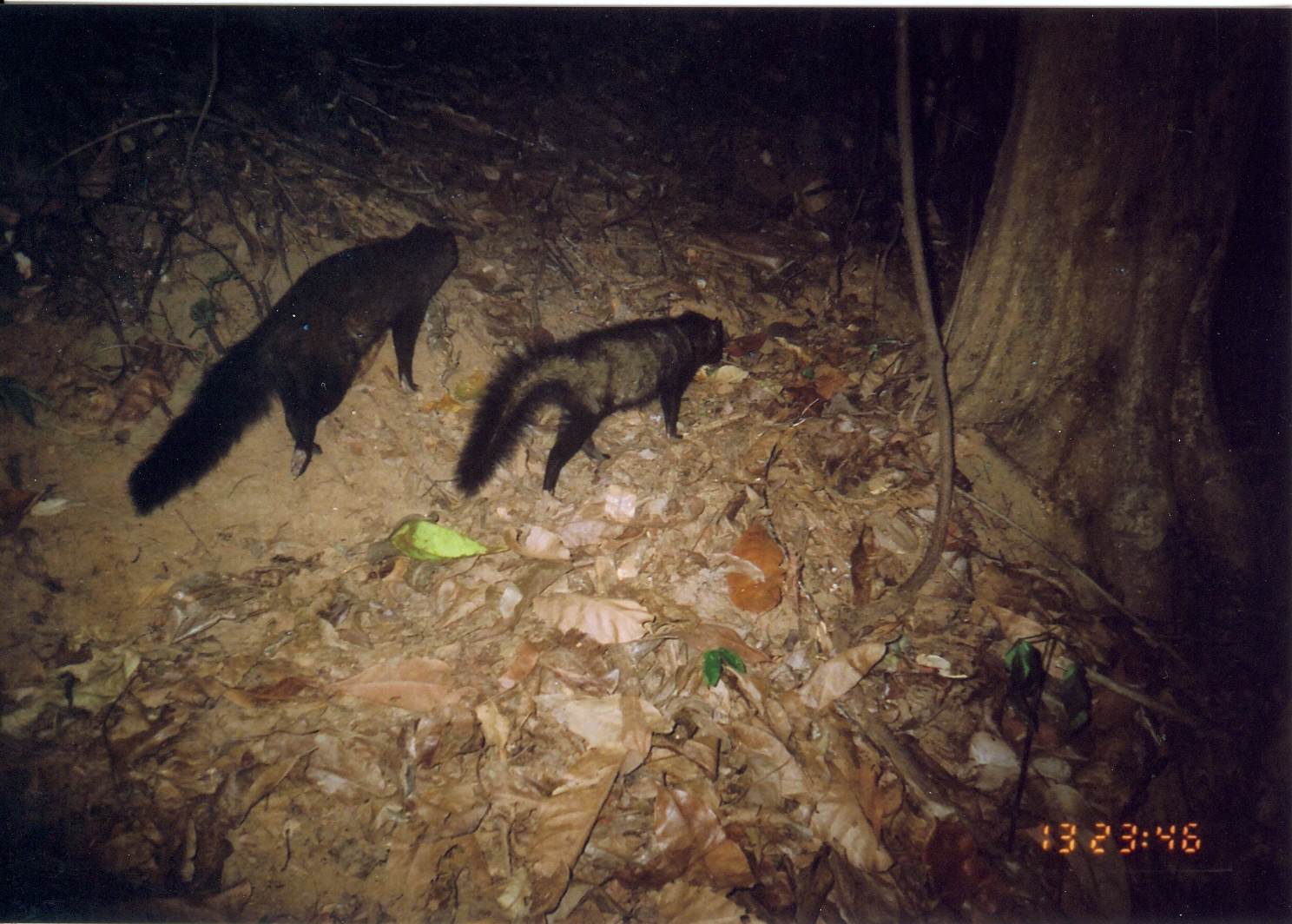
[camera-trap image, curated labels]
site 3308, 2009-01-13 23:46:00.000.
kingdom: Animalia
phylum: Chordata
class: Mammalia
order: Carnivora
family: Herpestidae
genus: Bdeogale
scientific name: Bdeogale crassicauda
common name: bushy-tailed mongoose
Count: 1.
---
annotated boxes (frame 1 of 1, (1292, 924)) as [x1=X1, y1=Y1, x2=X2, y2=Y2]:
bdeogale crassicauda: [x1=128, y1=221, x2=460, y2=518]; [x1=456, y1=309, x2=724, y2=494]